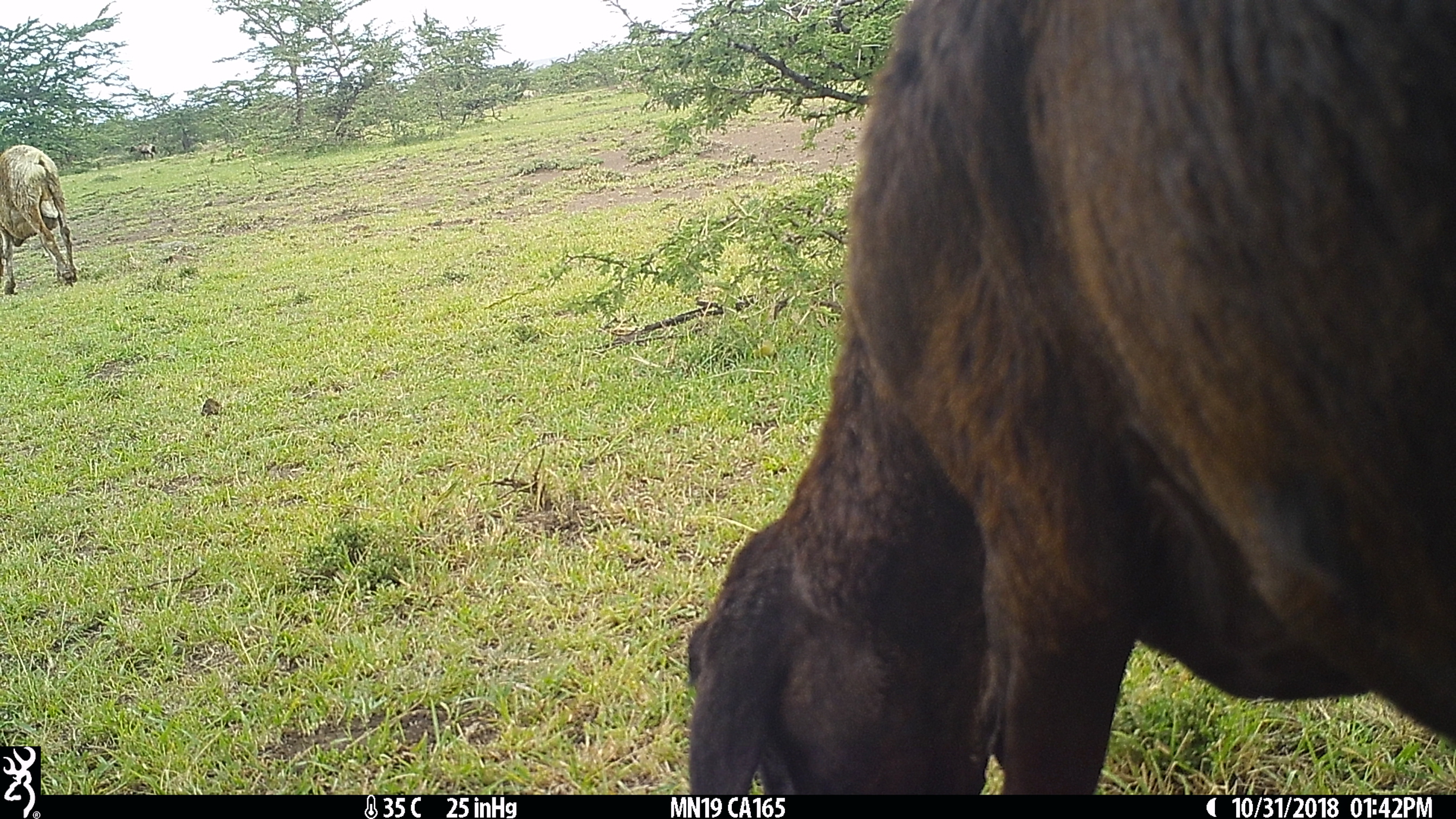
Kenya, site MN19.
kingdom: Animalia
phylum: Chordata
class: Mammalia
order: Artiodactyla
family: Bovidae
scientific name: Bovidae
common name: sheep or goat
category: shoat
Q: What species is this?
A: Shoat (sheep or goat) (Bovidae).